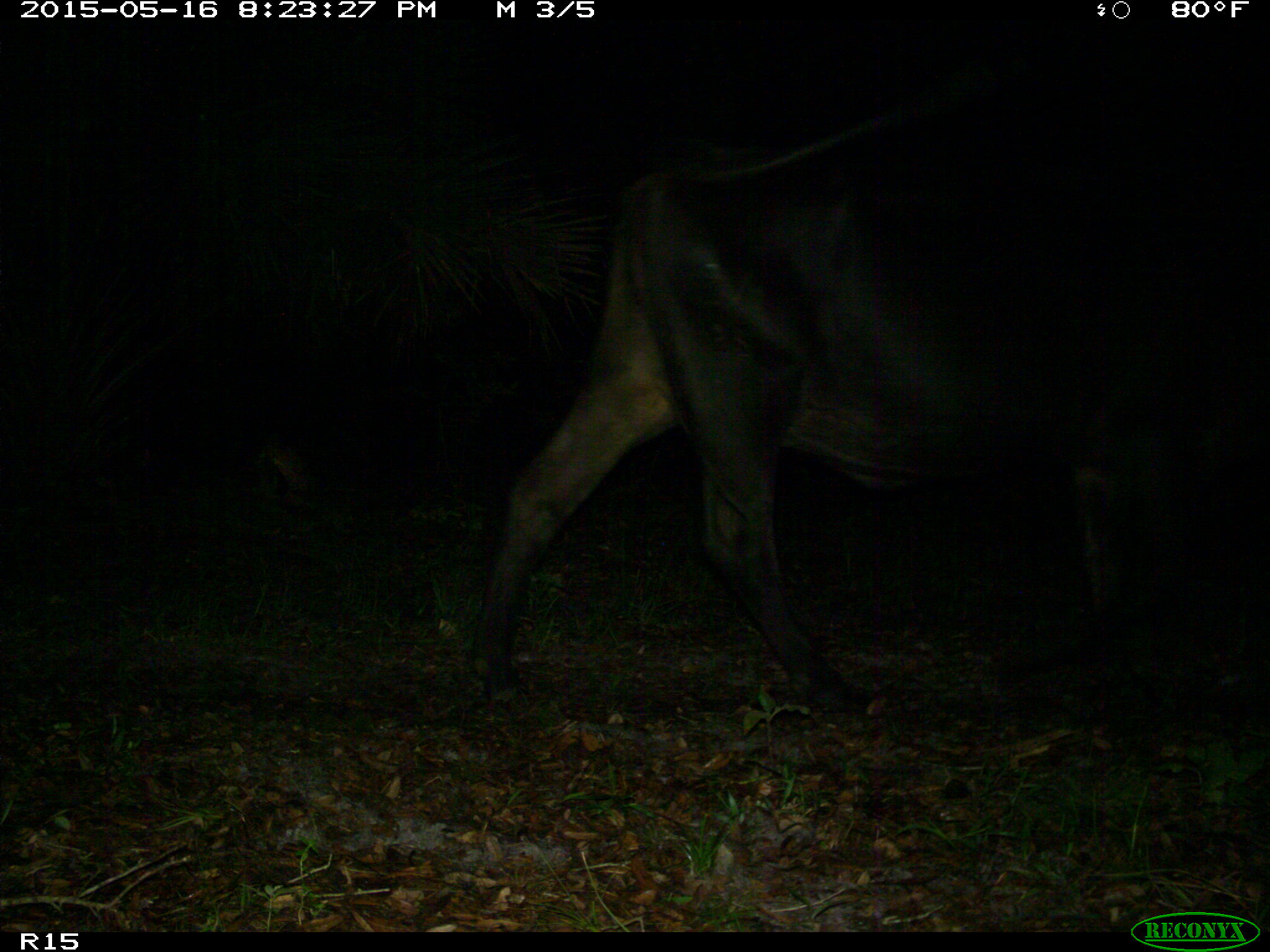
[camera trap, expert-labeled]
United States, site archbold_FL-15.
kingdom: Animalia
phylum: Chordata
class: Mammalia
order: Artiodactyla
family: Bovidae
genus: Bos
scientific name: Bos taurus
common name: domestic cow